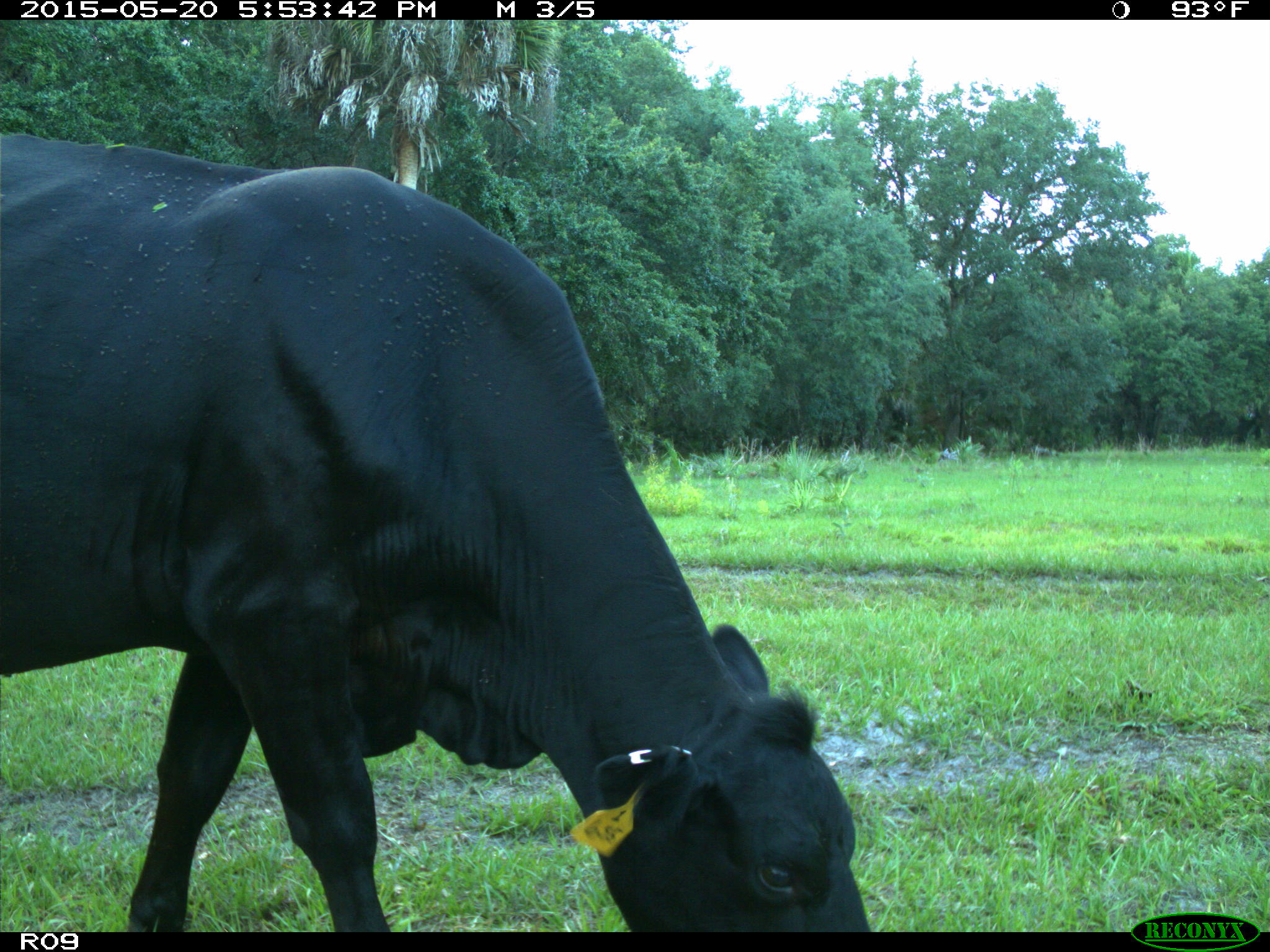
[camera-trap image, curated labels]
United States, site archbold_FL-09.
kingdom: Animalia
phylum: Chordata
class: Mammalia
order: Artiodactyla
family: Bovidae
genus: Bos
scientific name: Bos taurus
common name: domestic cow